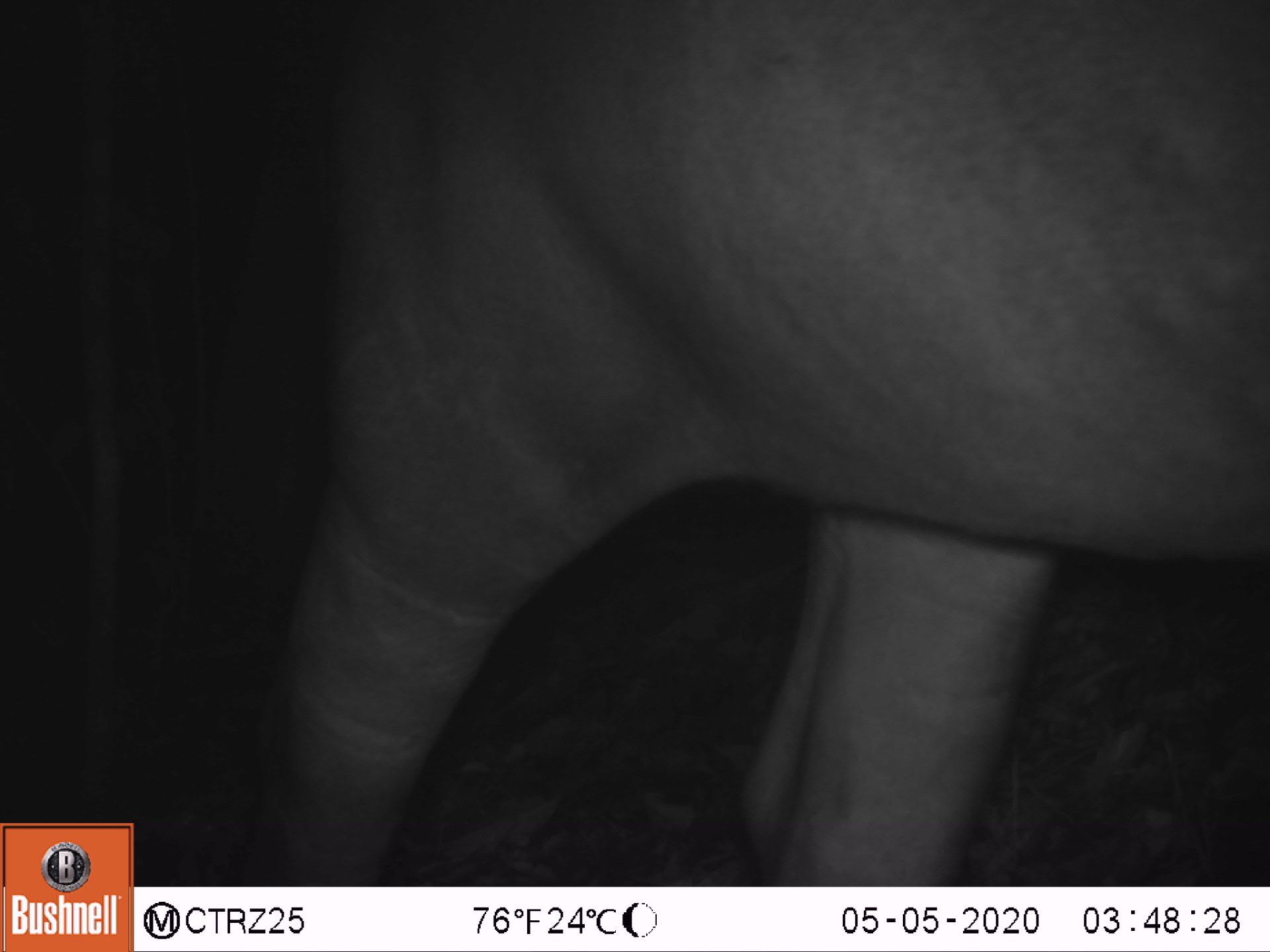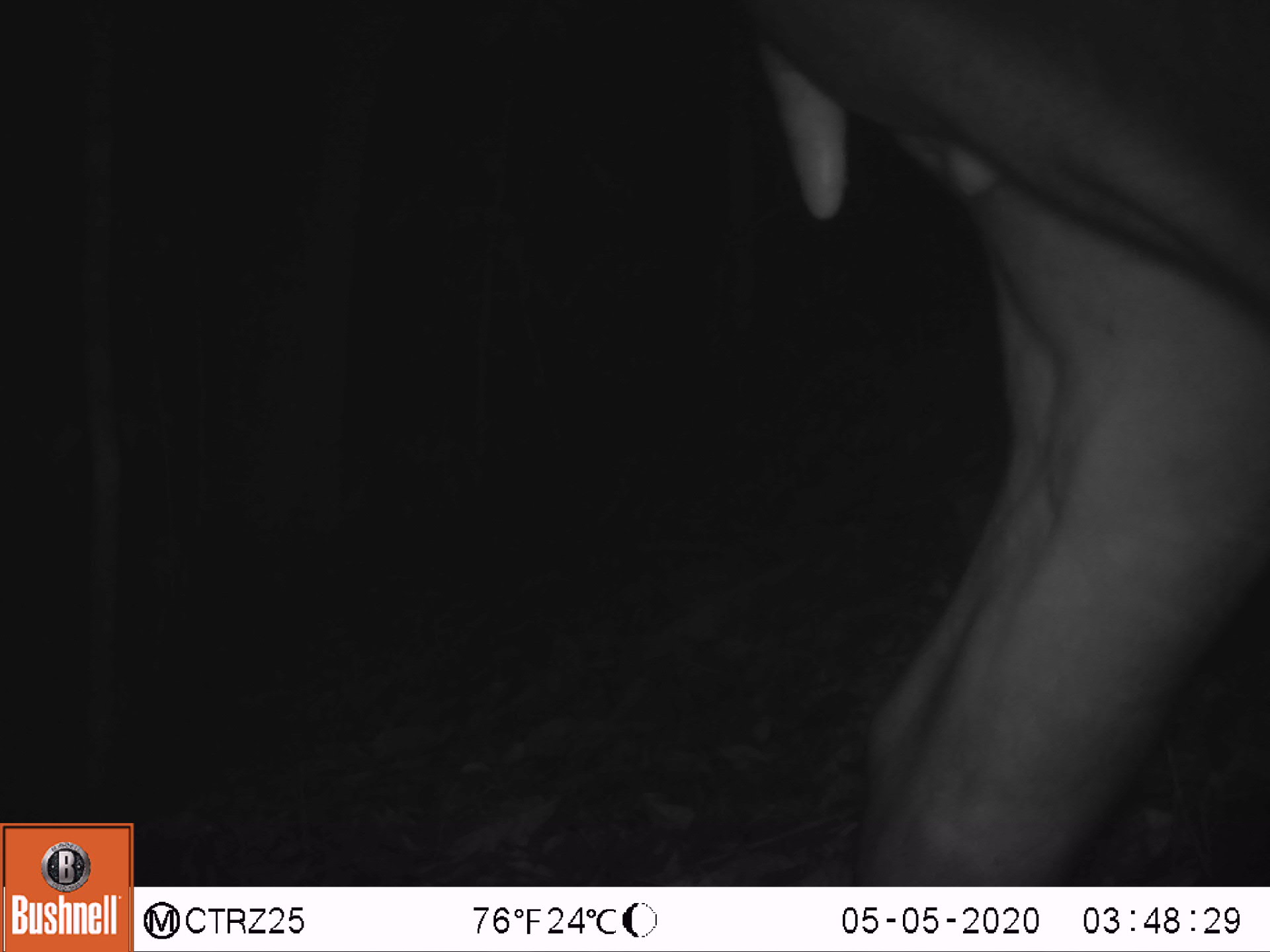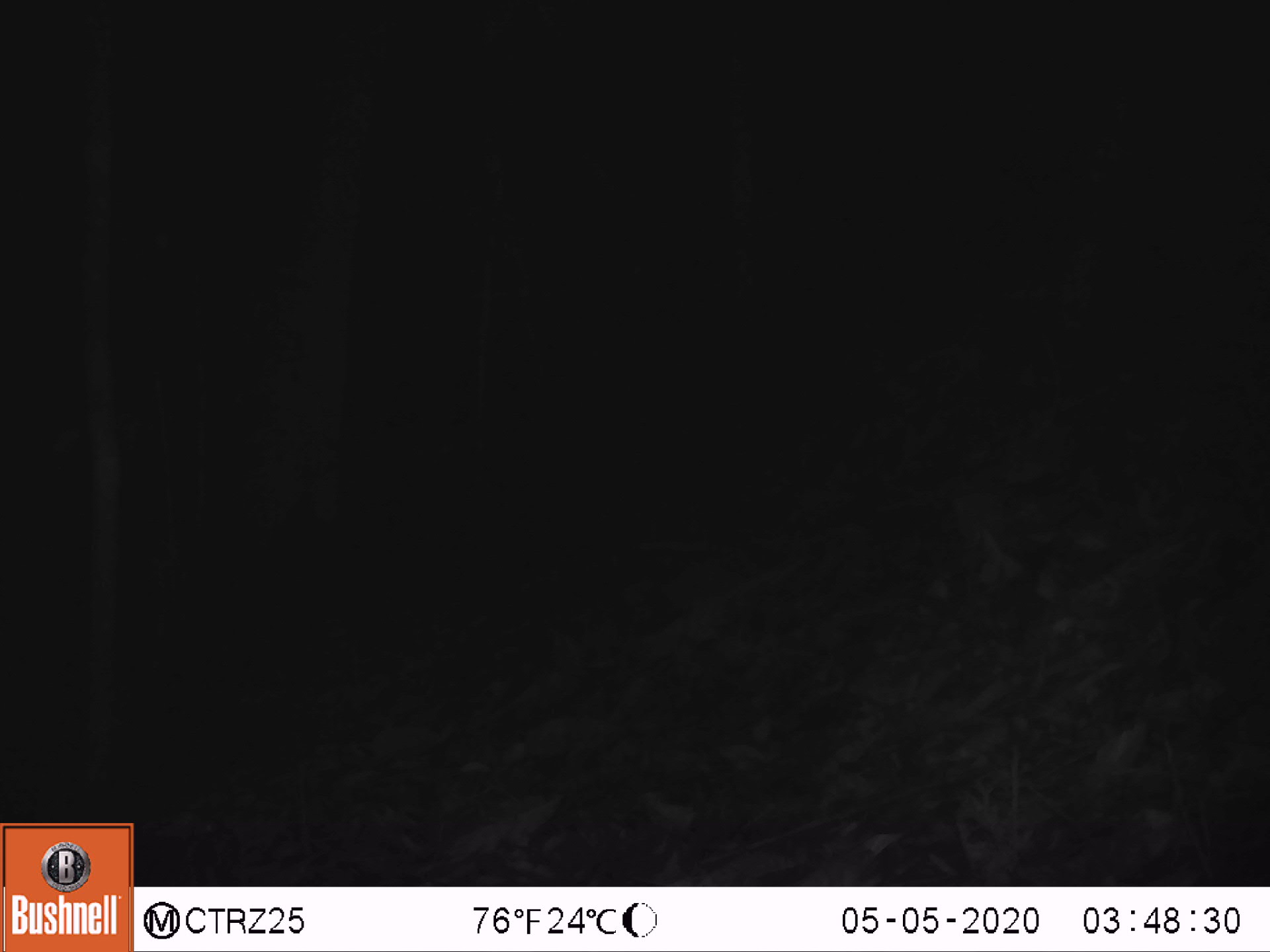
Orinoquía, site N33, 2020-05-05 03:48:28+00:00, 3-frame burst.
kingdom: Animalia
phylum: Chordata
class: Mammalia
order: Perissodactyla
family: Tapiridae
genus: Tapirus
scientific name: Tapirus terrestris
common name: lowland tapir